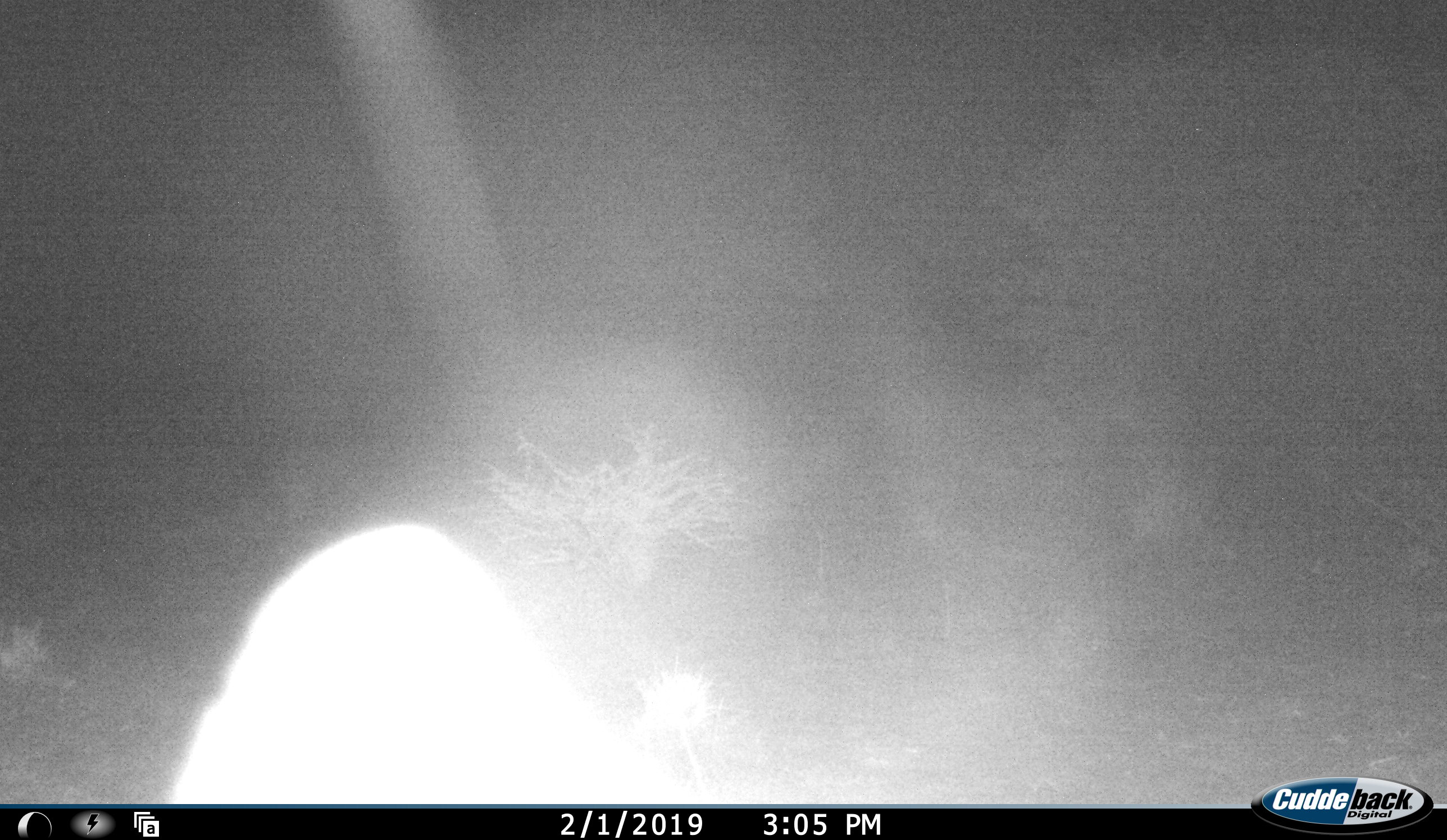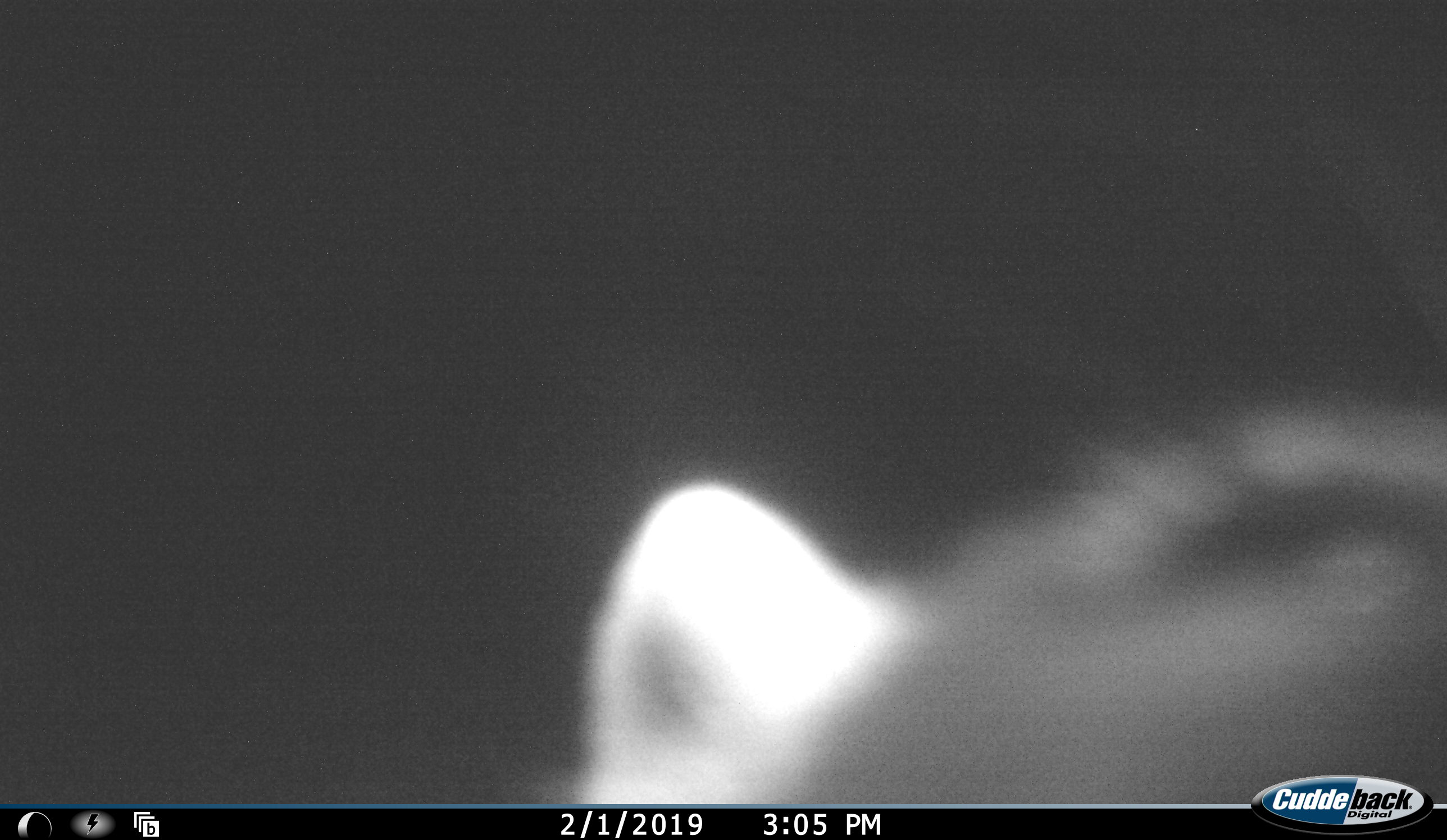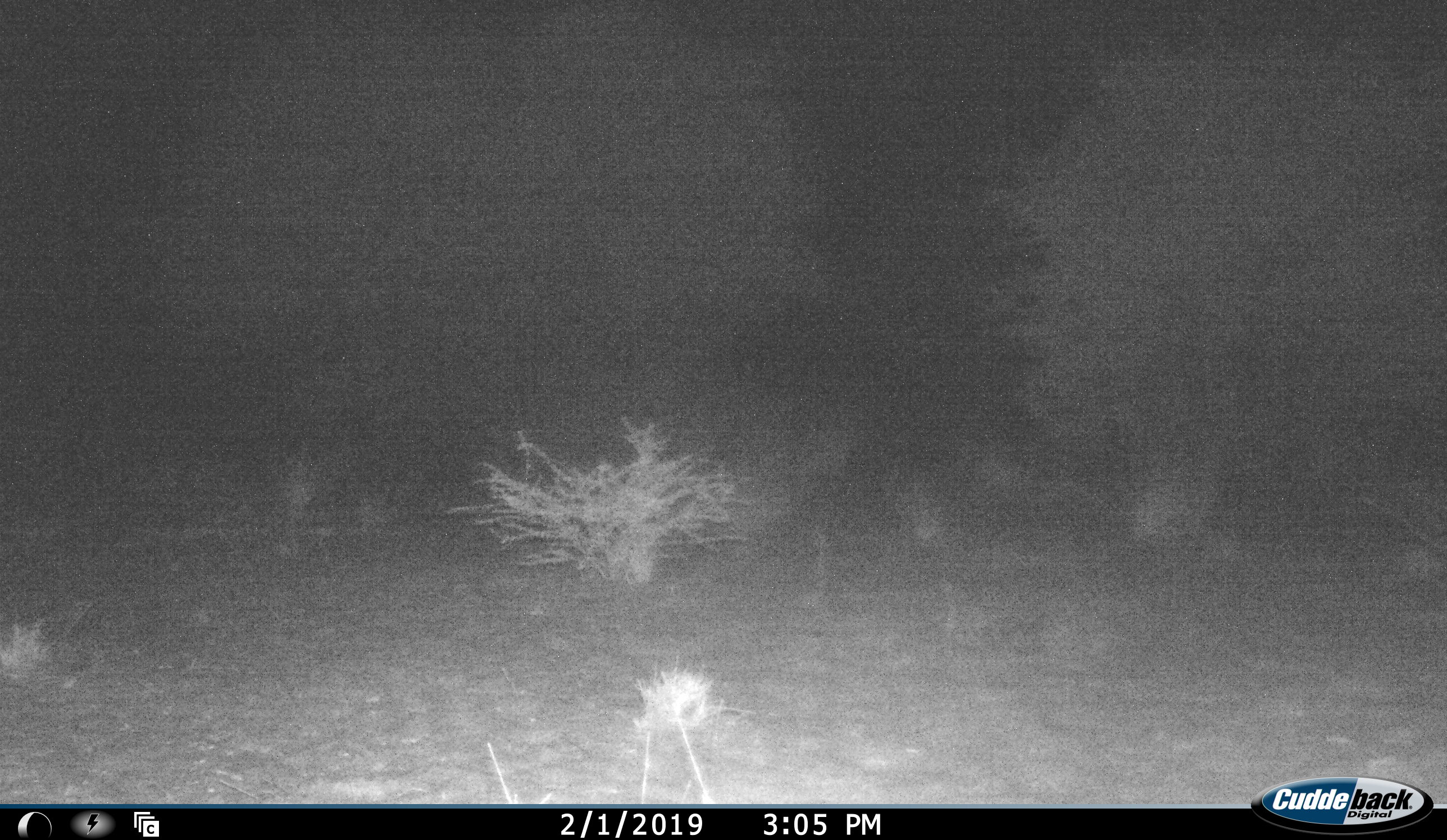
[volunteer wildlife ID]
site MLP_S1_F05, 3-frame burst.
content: unidentified animal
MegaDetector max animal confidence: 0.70